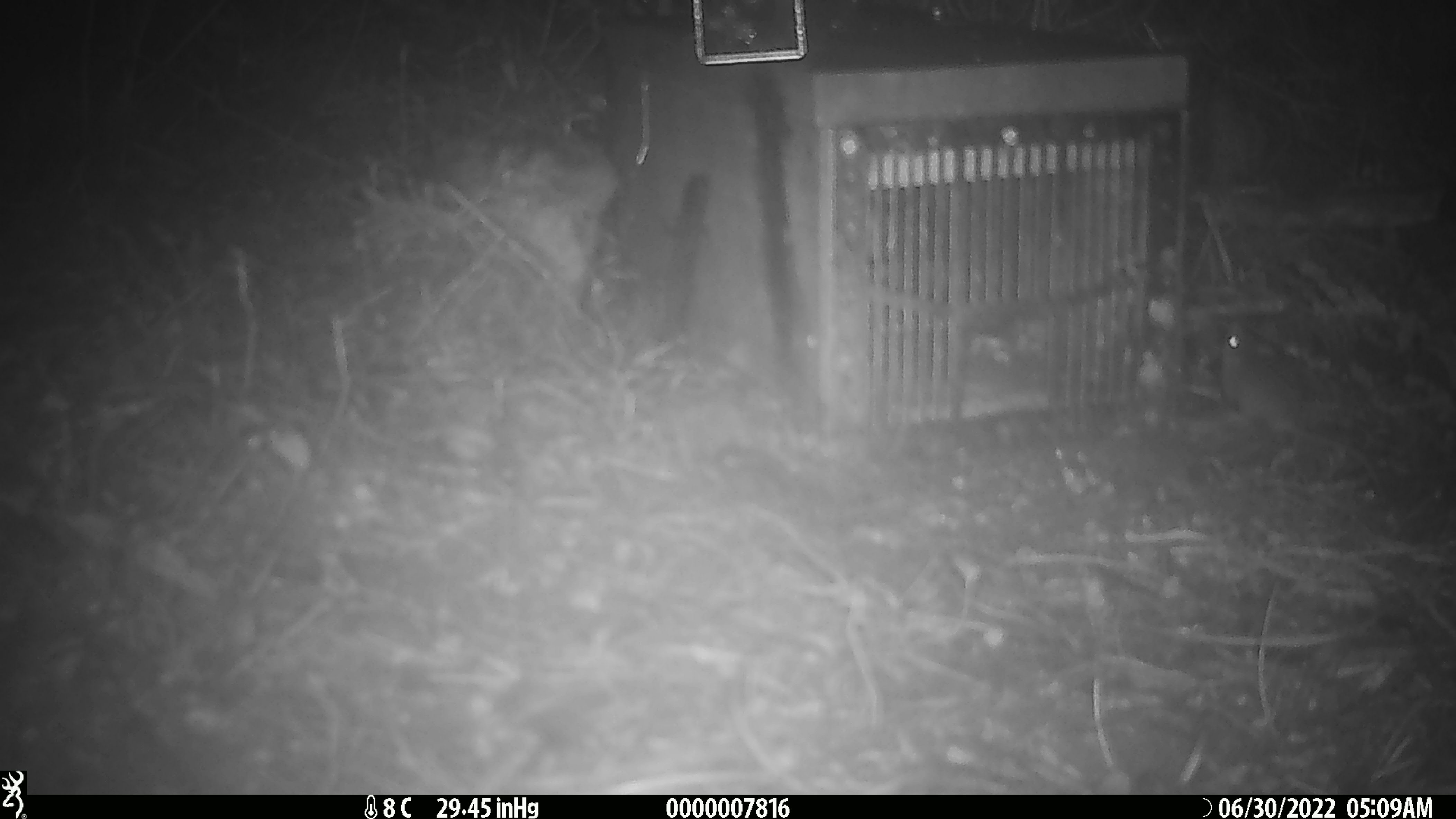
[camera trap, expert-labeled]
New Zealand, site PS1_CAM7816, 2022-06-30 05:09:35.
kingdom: Animalia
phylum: Chordata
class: Mammalia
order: Rodentia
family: Muridae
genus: Mus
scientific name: Mus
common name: mouse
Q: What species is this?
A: Mouse (Mus).